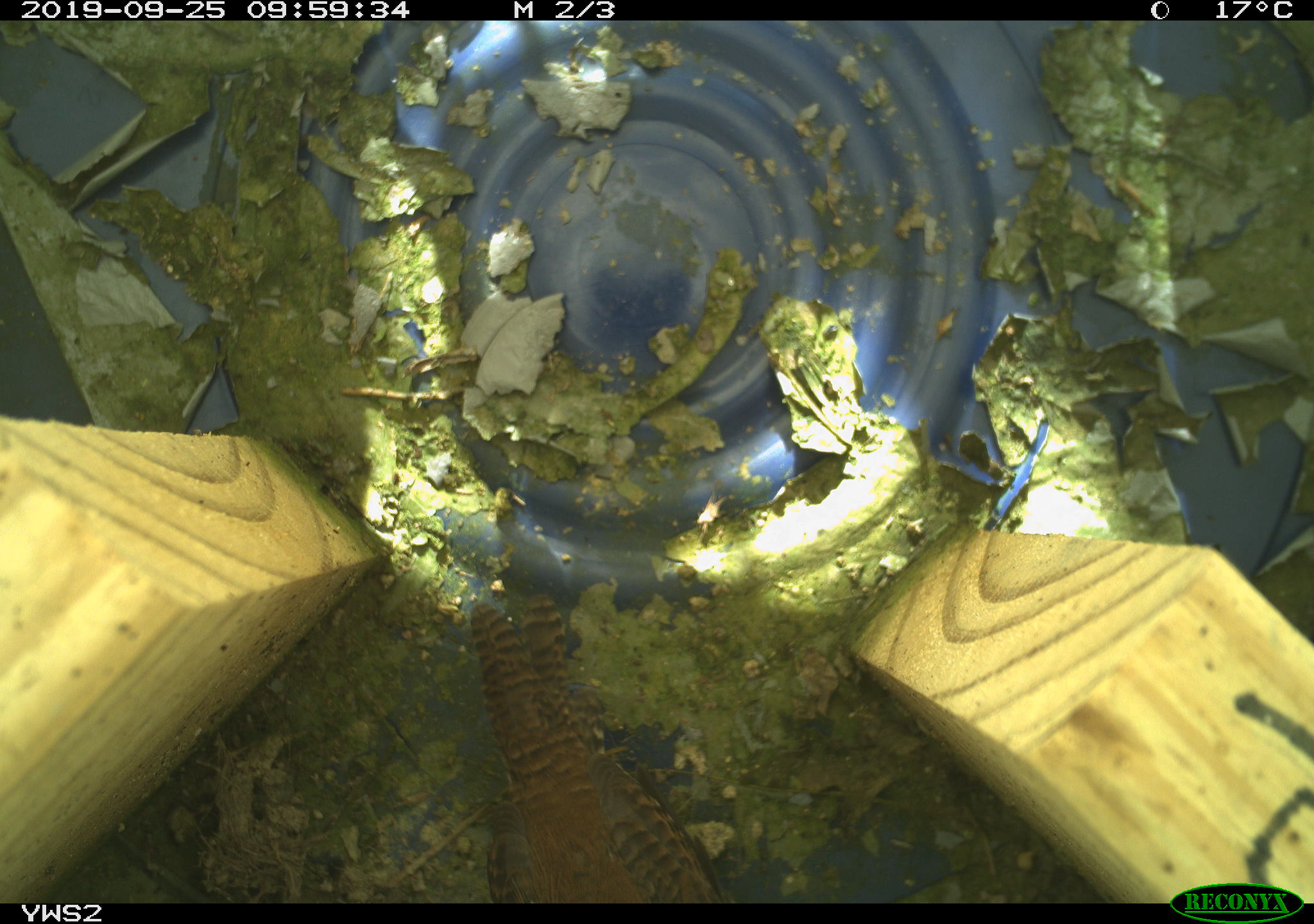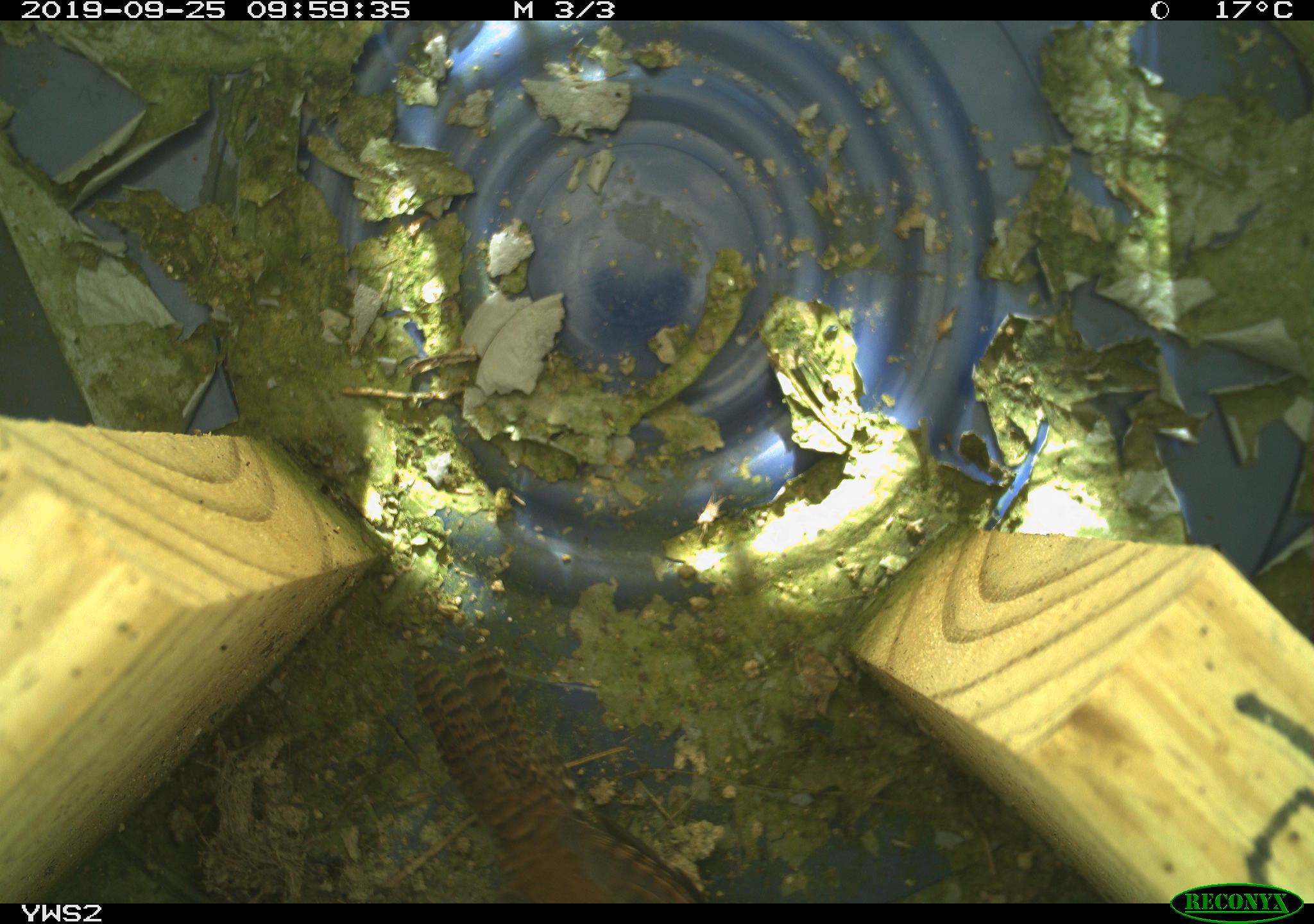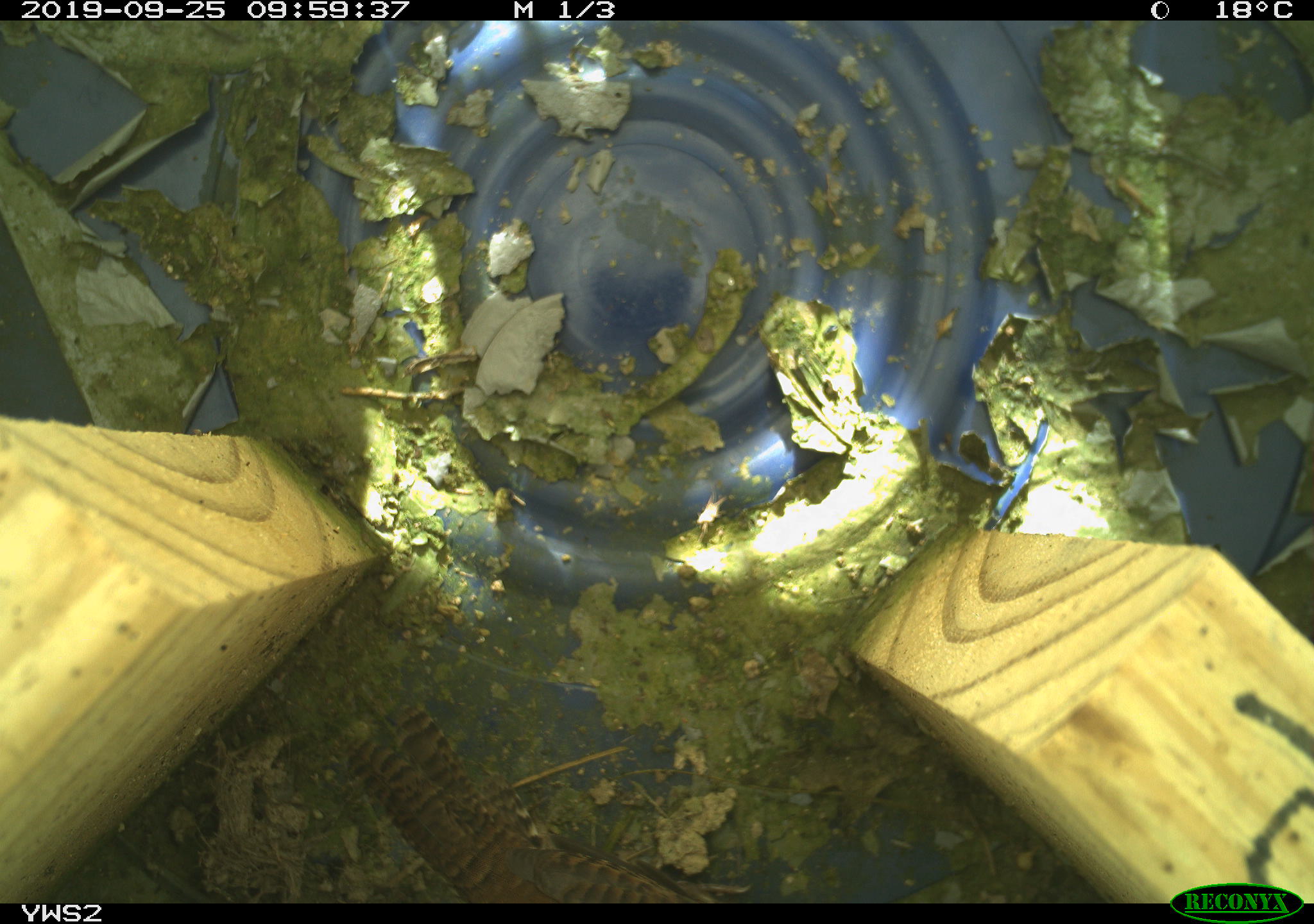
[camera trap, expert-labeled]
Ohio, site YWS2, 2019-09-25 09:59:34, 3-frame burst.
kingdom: Animalia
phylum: Chordata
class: Aves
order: Passeriformes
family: Troglodytidae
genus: Troglodytes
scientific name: Troglodytes aedon aedon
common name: northern house wren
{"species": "northern house wren (Troglodytes aedon aedon)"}